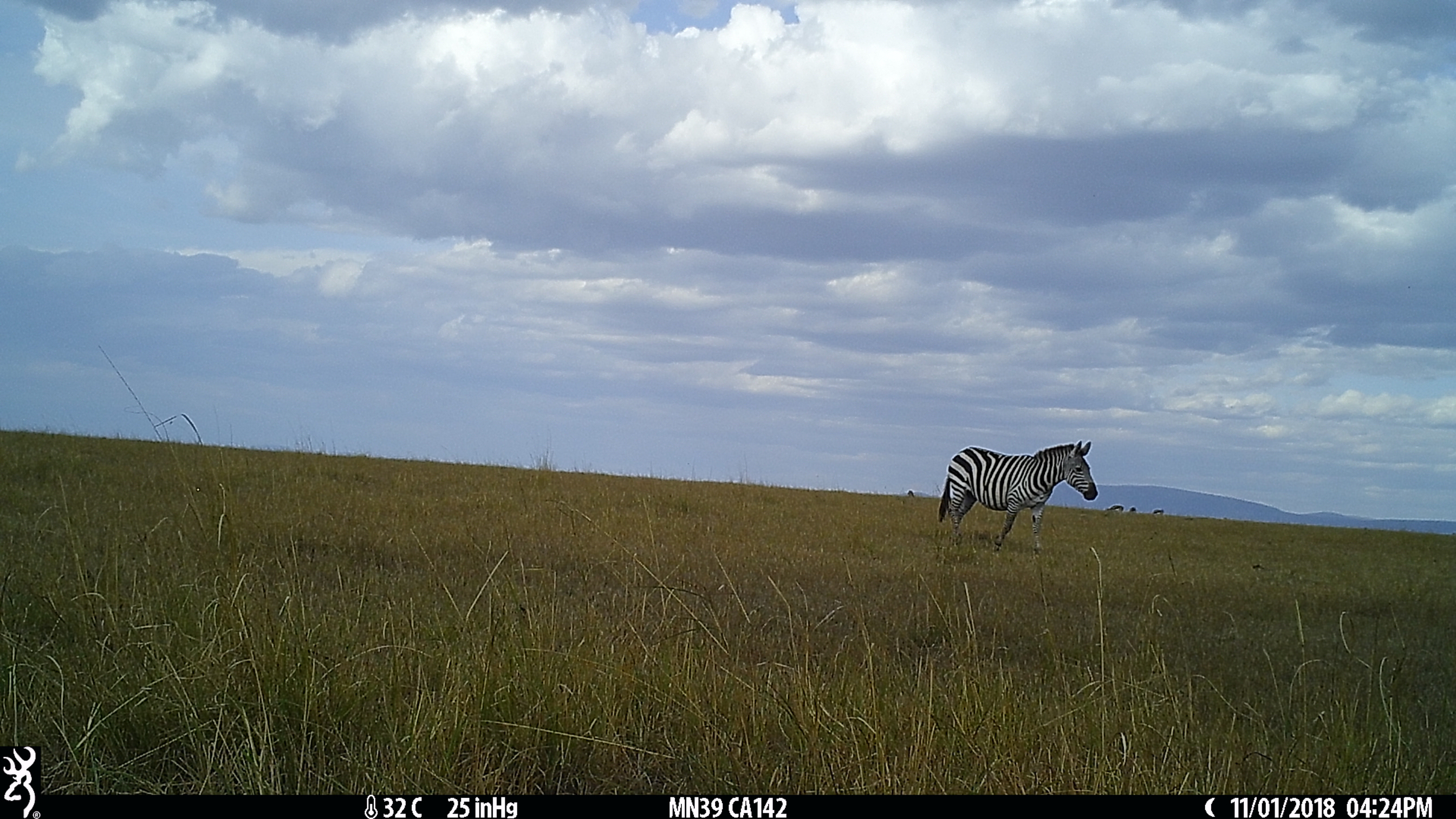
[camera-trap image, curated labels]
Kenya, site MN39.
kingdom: Animalia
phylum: Chordata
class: Mammalia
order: Perissodactyla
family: Equidae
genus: Equus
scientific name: Equus quagga burchellii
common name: burchell's zebra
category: zebra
Zebra (burchell's zebra) (Equus quagga burchellii).